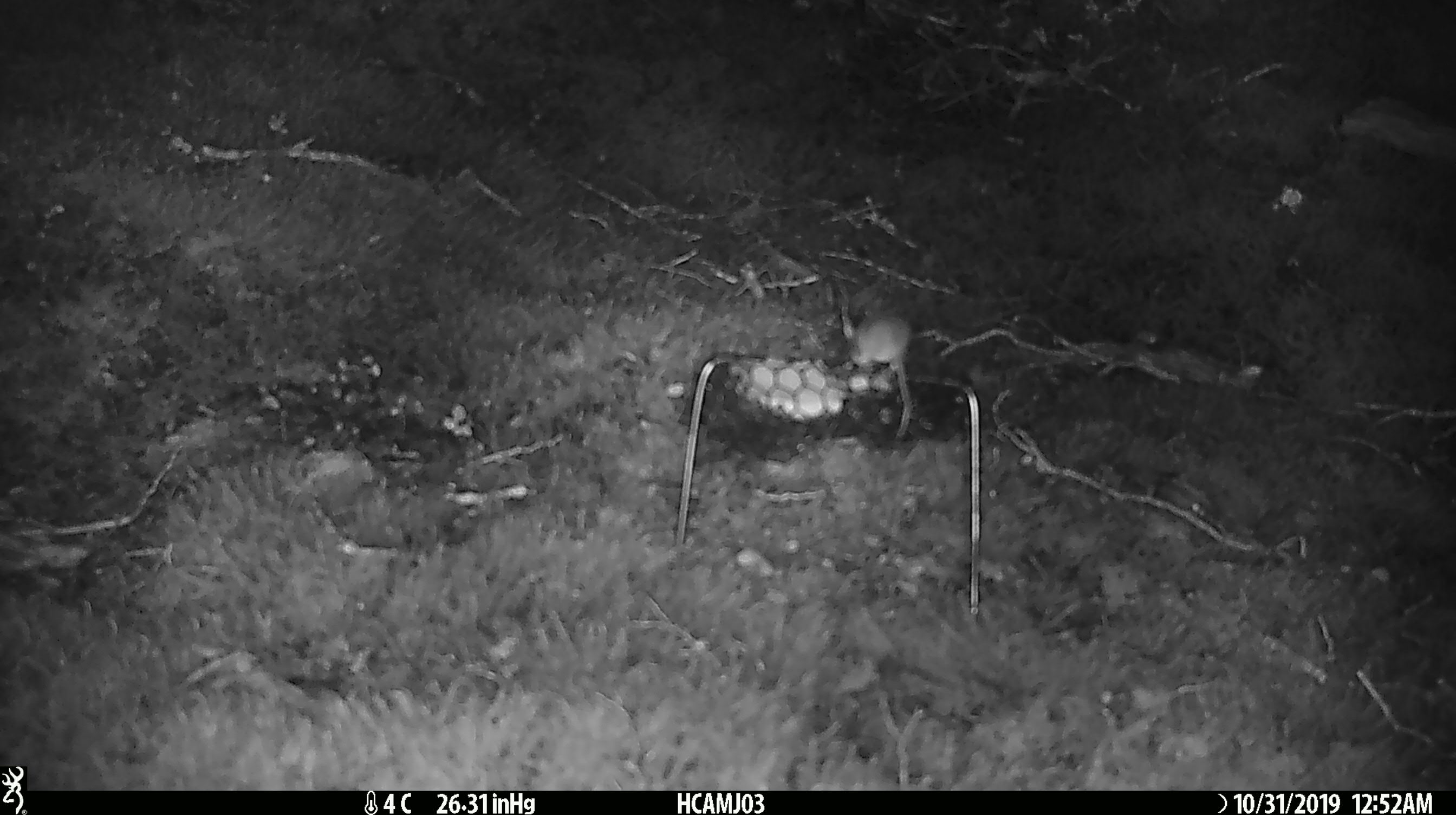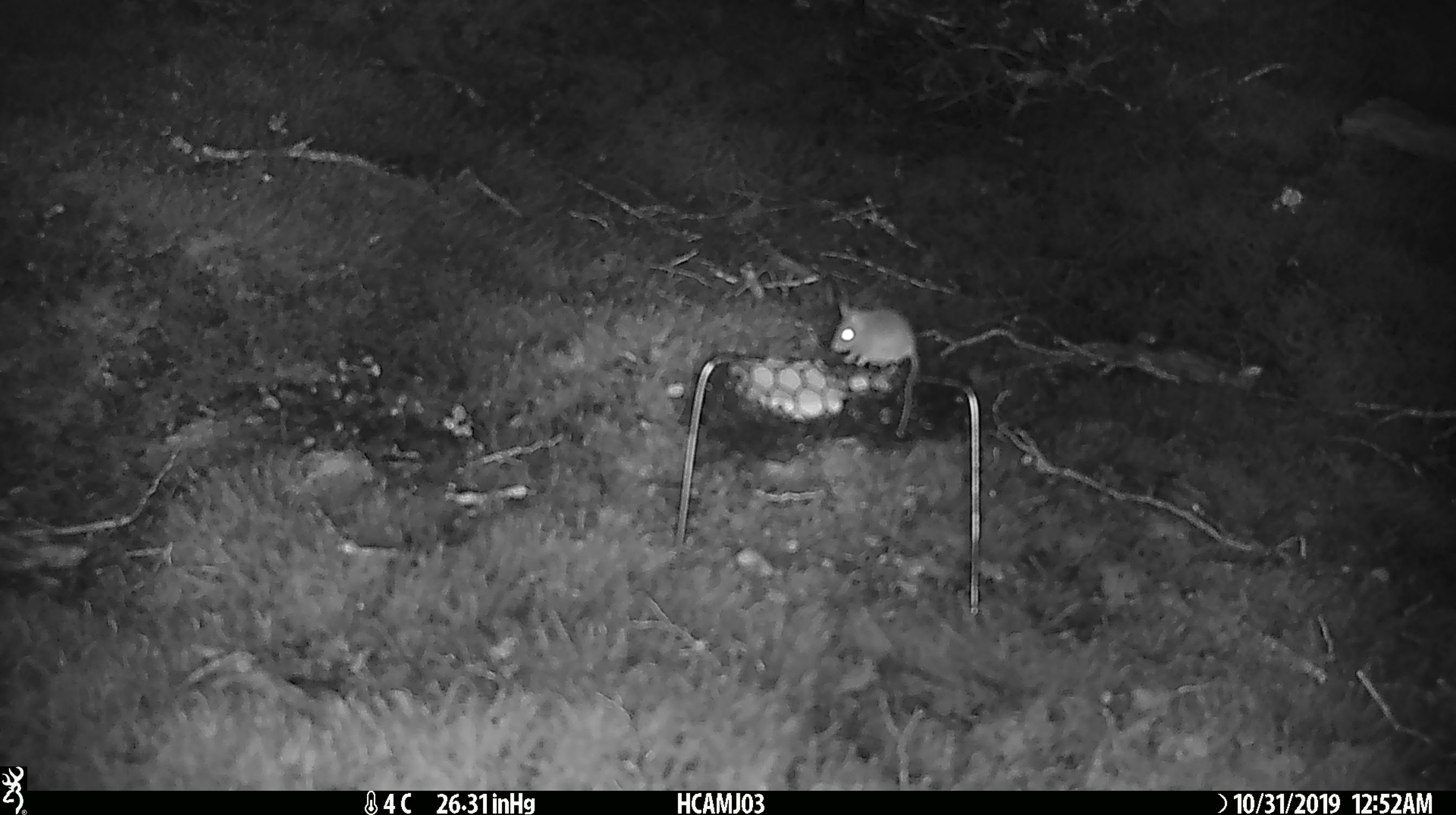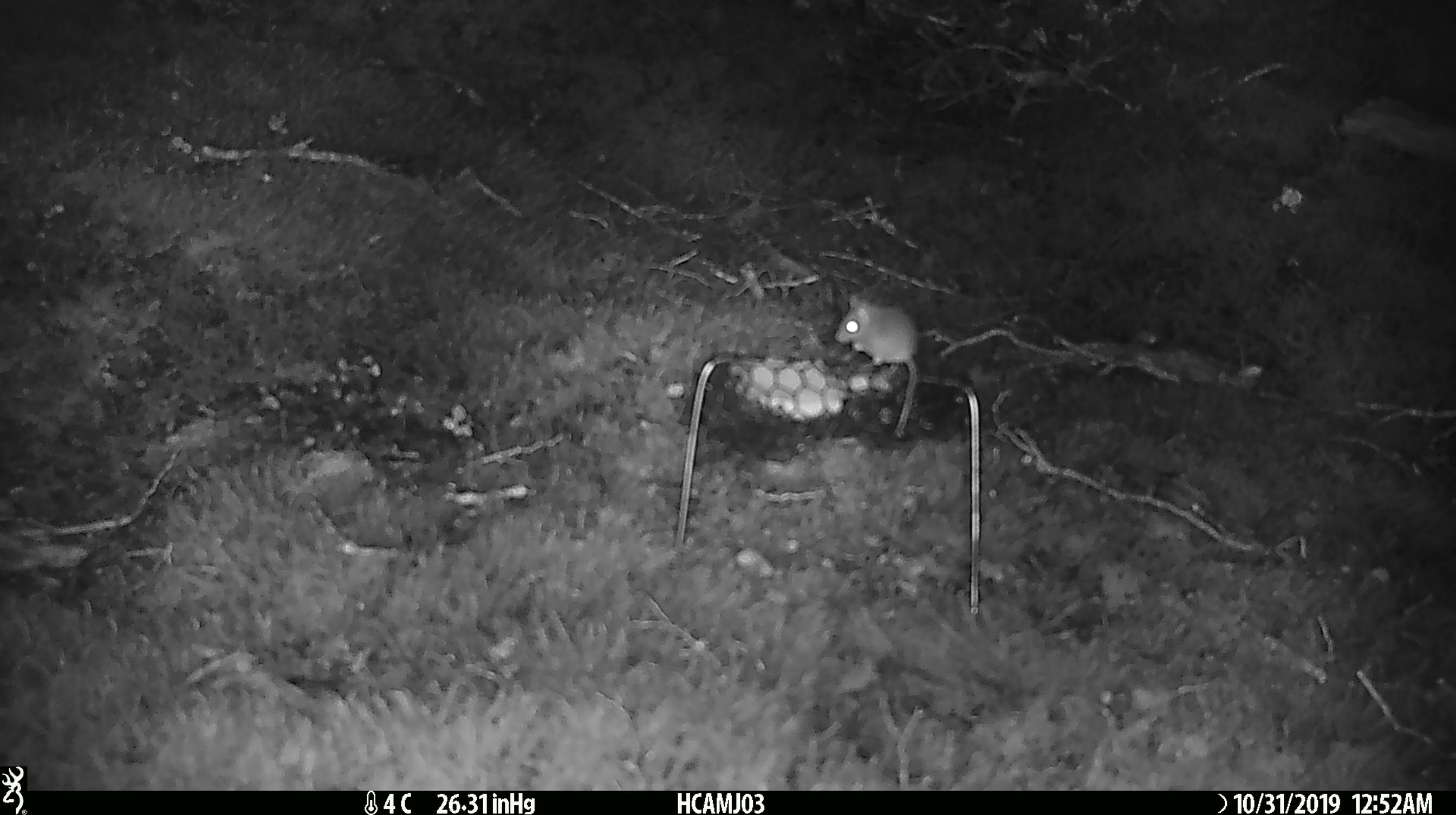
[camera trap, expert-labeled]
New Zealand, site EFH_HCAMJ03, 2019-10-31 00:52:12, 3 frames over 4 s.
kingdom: Animalia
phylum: Chordata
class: Mammalia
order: Rodentia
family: Muridae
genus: Mus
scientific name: Mus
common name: mouse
Mouse (Mus).